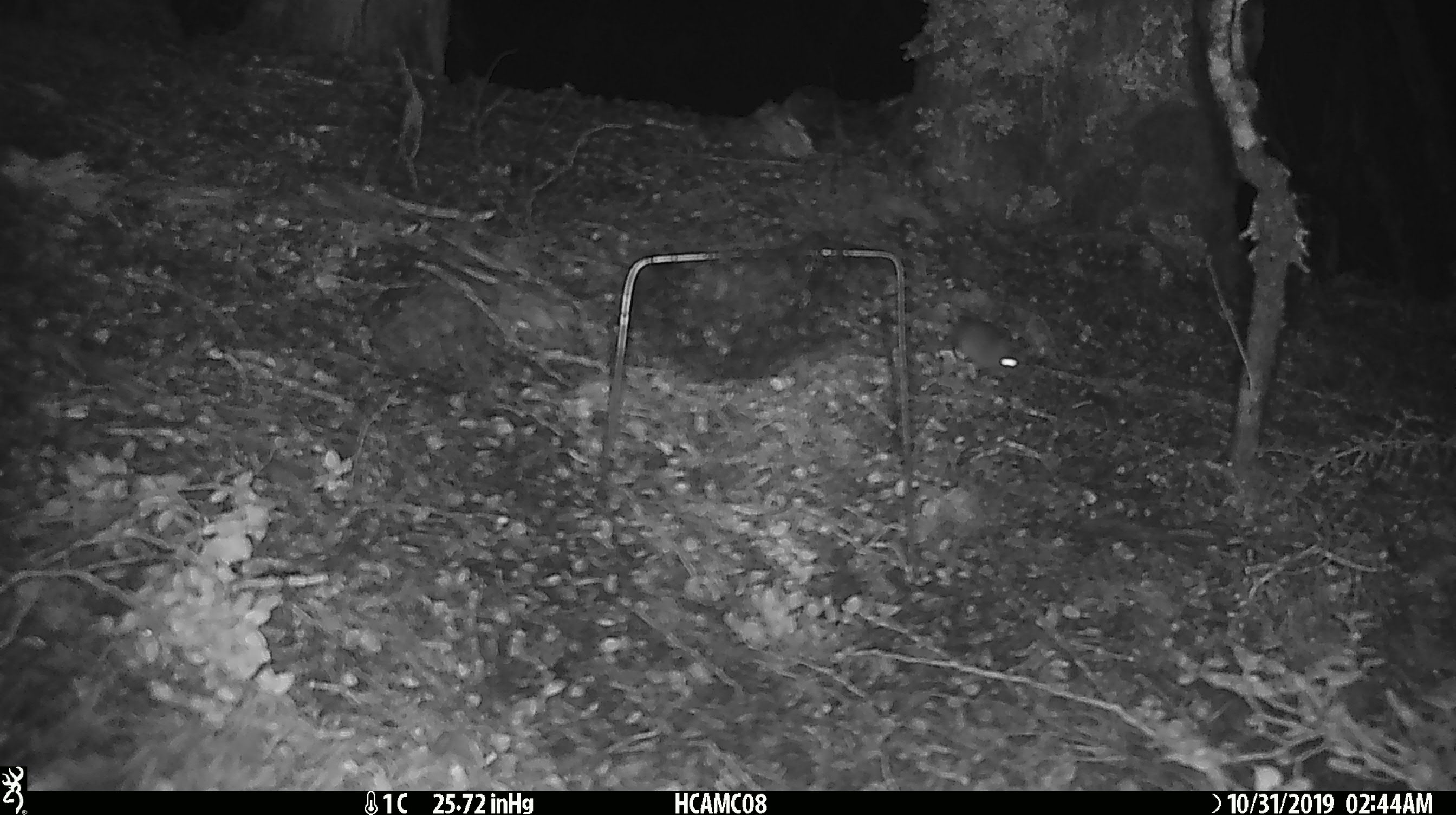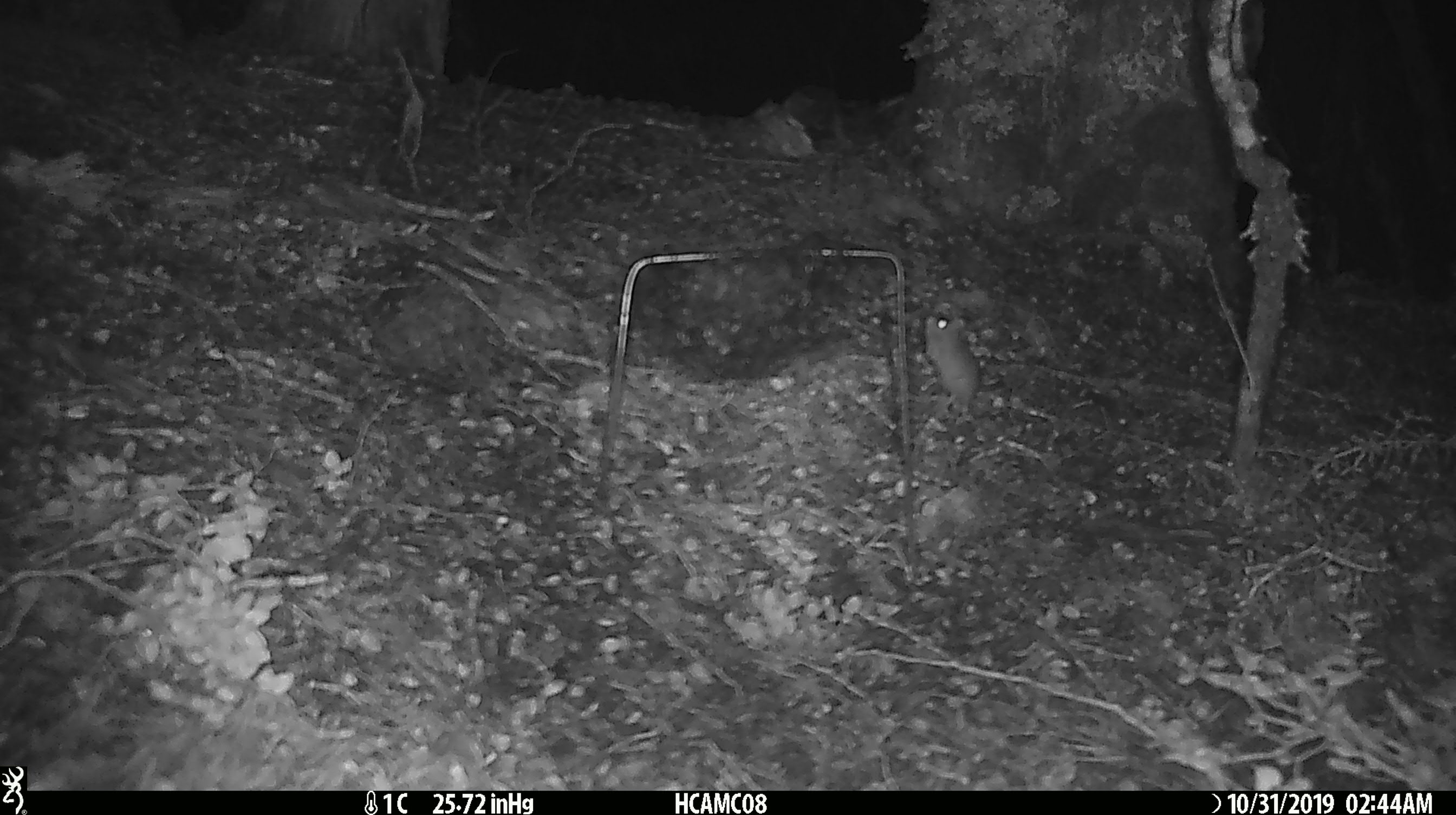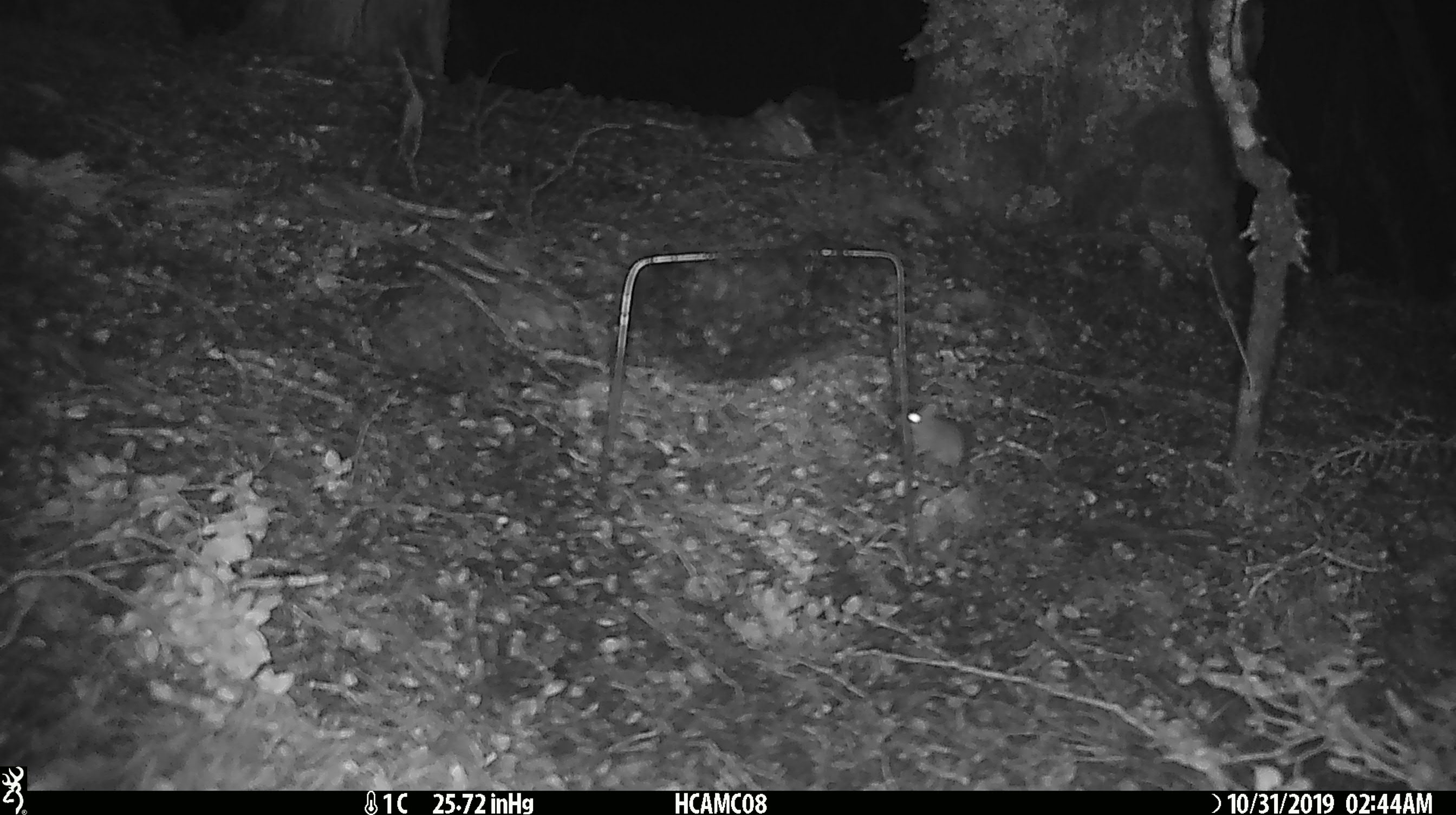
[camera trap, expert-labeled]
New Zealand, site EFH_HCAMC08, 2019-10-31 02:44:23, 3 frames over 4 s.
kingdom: Animalia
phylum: Chordata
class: Mammalia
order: Rodentia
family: Muridae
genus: Mus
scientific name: Mus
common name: mouse